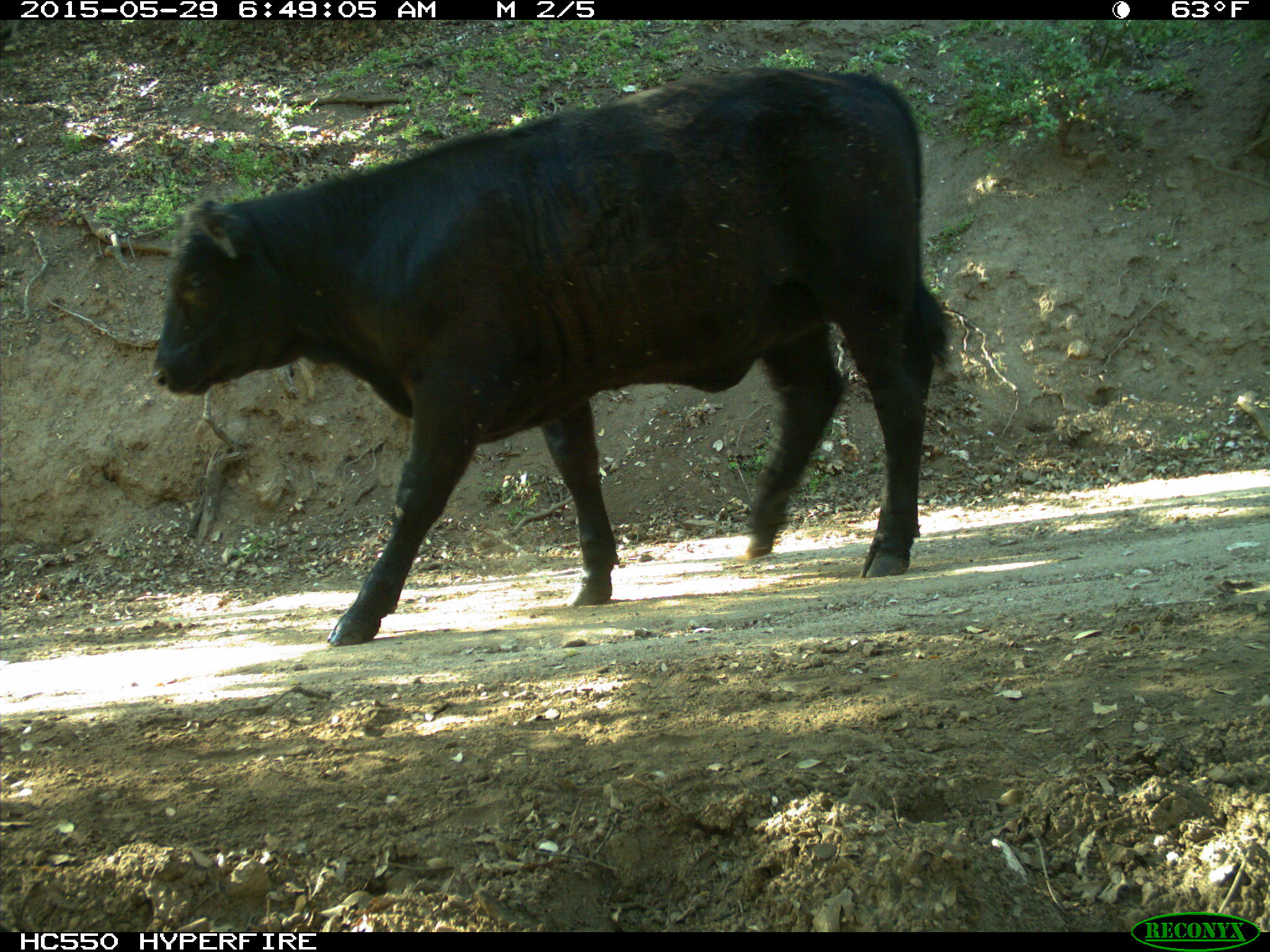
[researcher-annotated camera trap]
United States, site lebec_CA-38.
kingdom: Animalia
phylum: Chordata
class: Mammalia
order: Artiodactyla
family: Bovidae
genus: Bos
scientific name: Bos taurus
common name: domestic cow